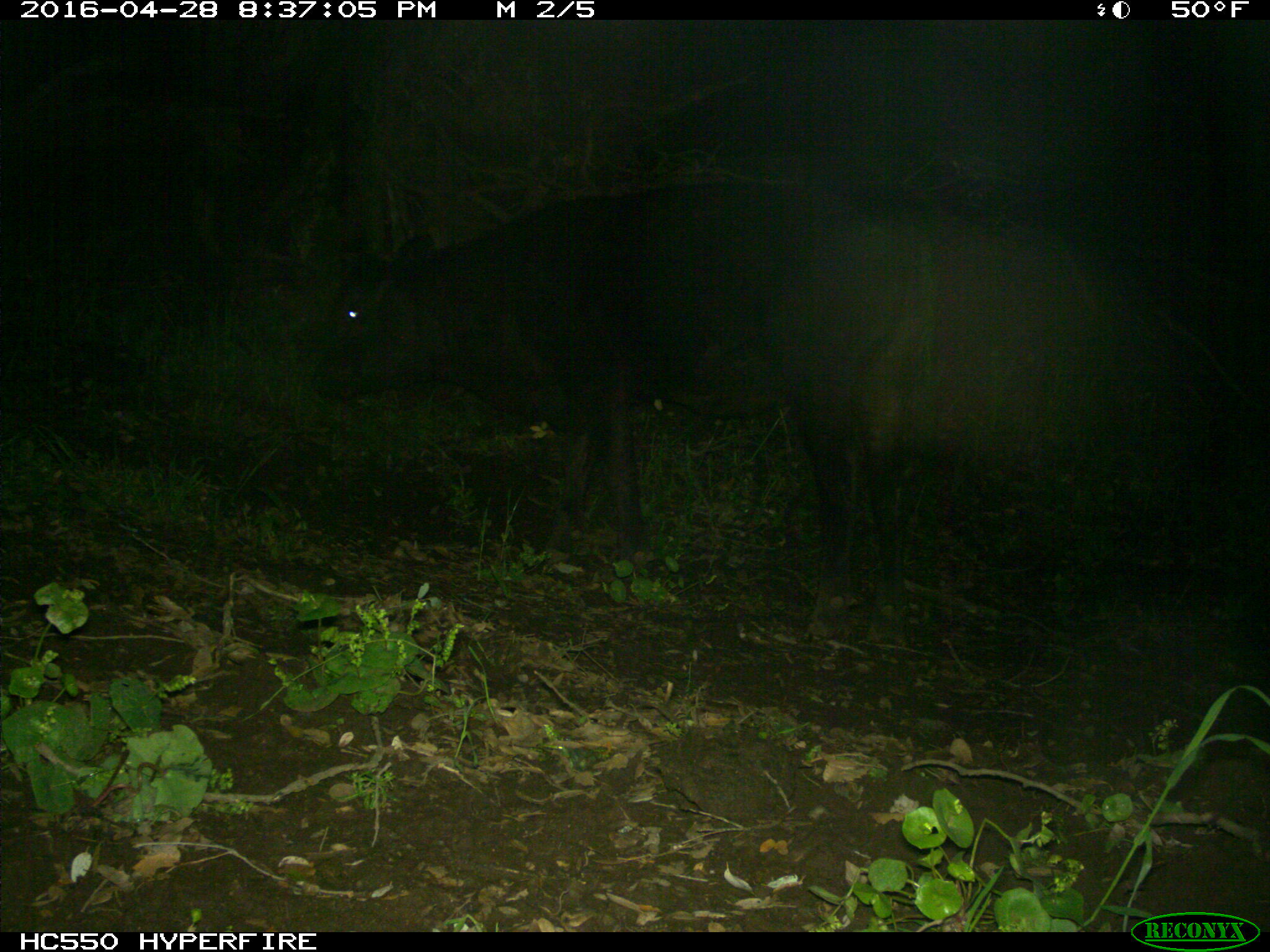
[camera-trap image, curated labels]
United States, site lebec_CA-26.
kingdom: Animalia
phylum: Chordata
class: Mammalia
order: Artiodactyla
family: Bovidae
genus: Bos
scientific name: Bos taurus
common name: domestic cow